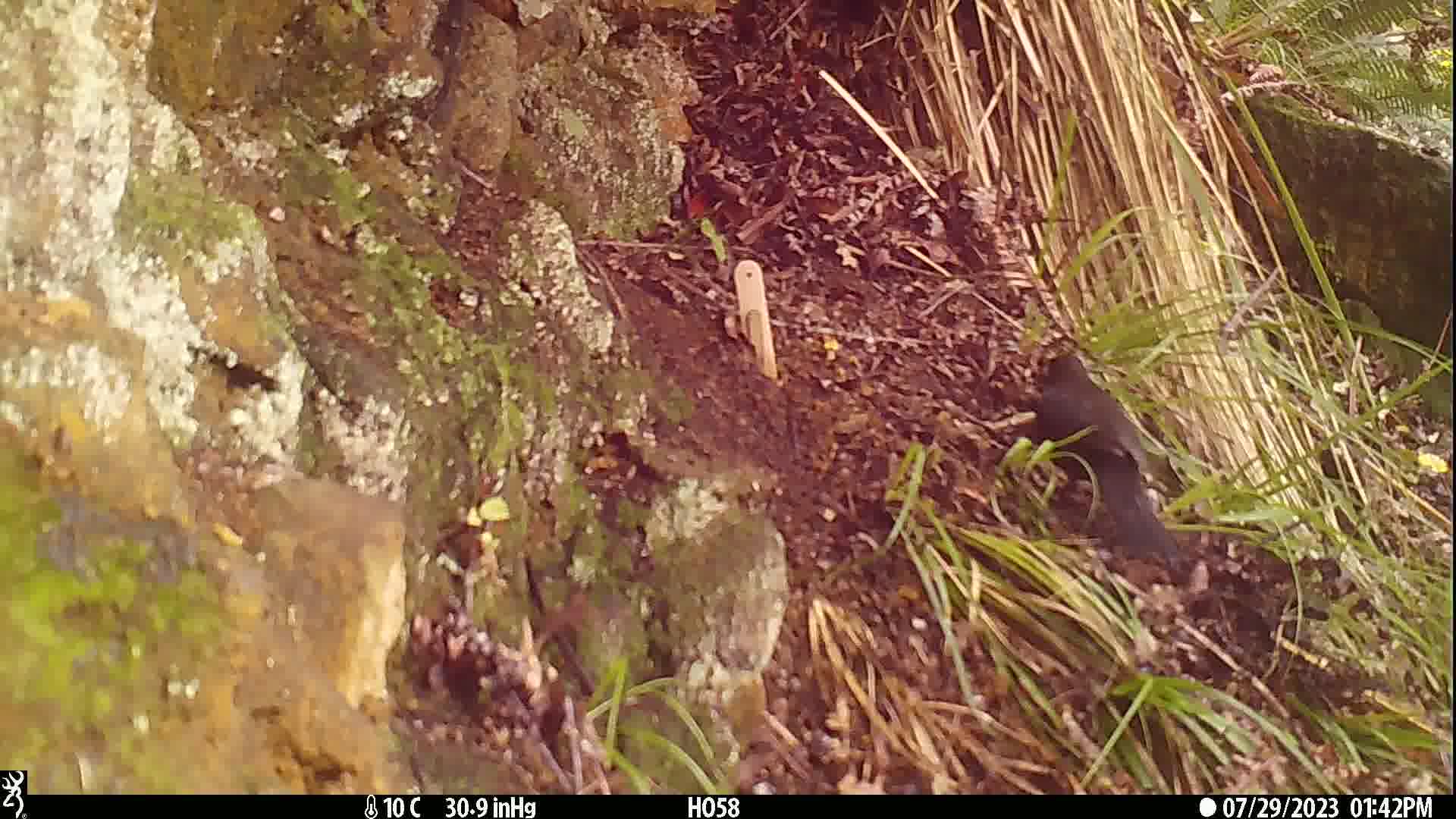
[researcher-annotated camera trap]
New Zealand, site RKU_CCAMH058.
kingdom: Animalia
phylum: Chordata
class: Aves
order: Passeriformes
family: Turdidae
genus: Turdus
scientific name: Turdus merula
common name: eurasian blackbird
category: blackbird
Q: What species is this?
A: Blackbird (eurasian blackbird) (Turdus merula).